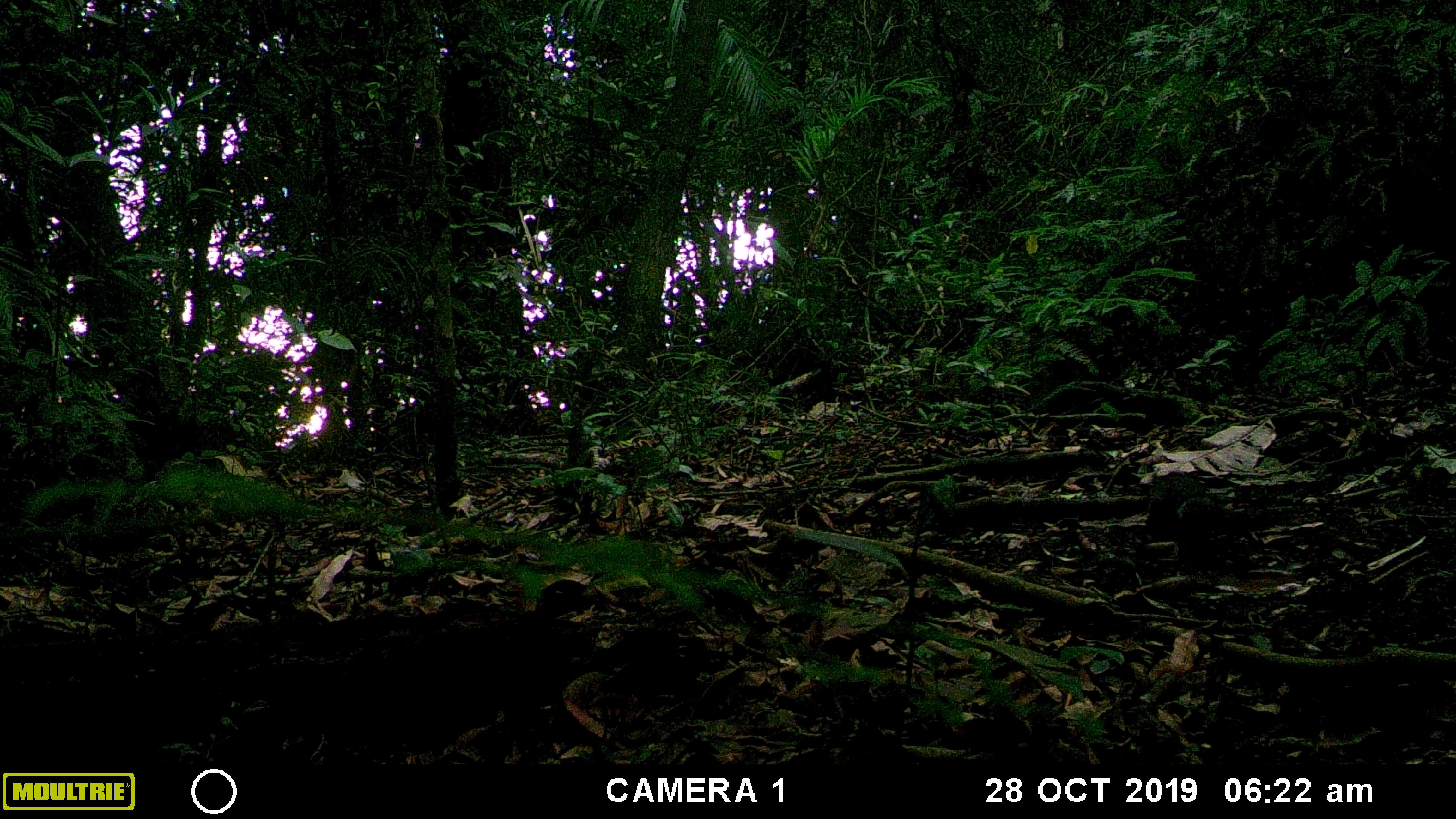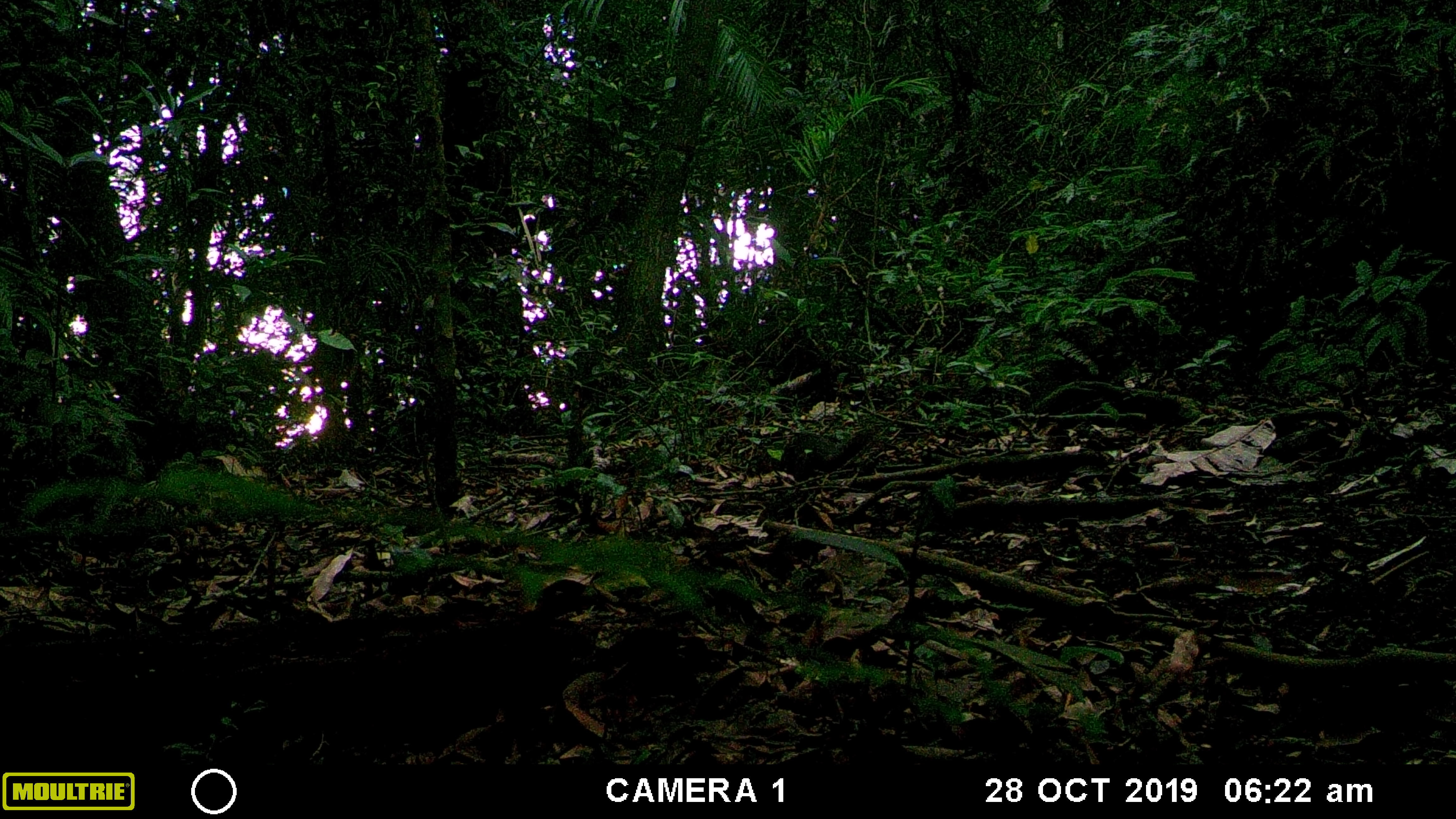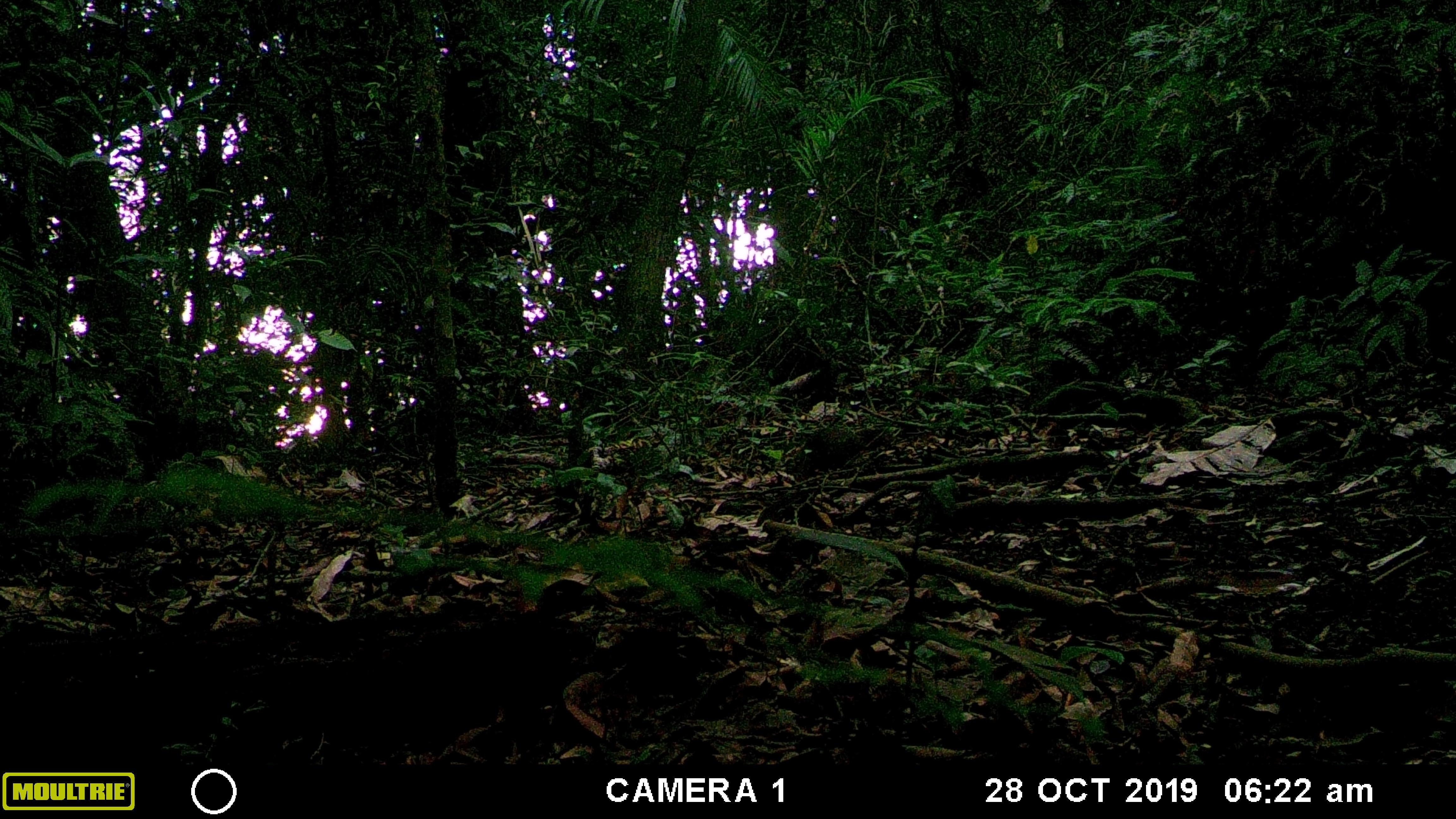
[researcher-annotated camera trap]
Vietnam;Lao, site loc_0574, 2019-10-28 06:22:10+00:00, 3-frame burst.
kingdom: Animalia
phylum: Chordata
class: Mammalia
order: Rodentia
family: Sciuridae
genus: Dremomys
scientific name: Dremomys rufigenis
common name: red-cheeked squirrel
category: red cheeked squirrel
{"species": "red cheeked squirrel (red-cheeked squirrel) (Dremomys rufigenis)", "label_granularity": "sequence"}